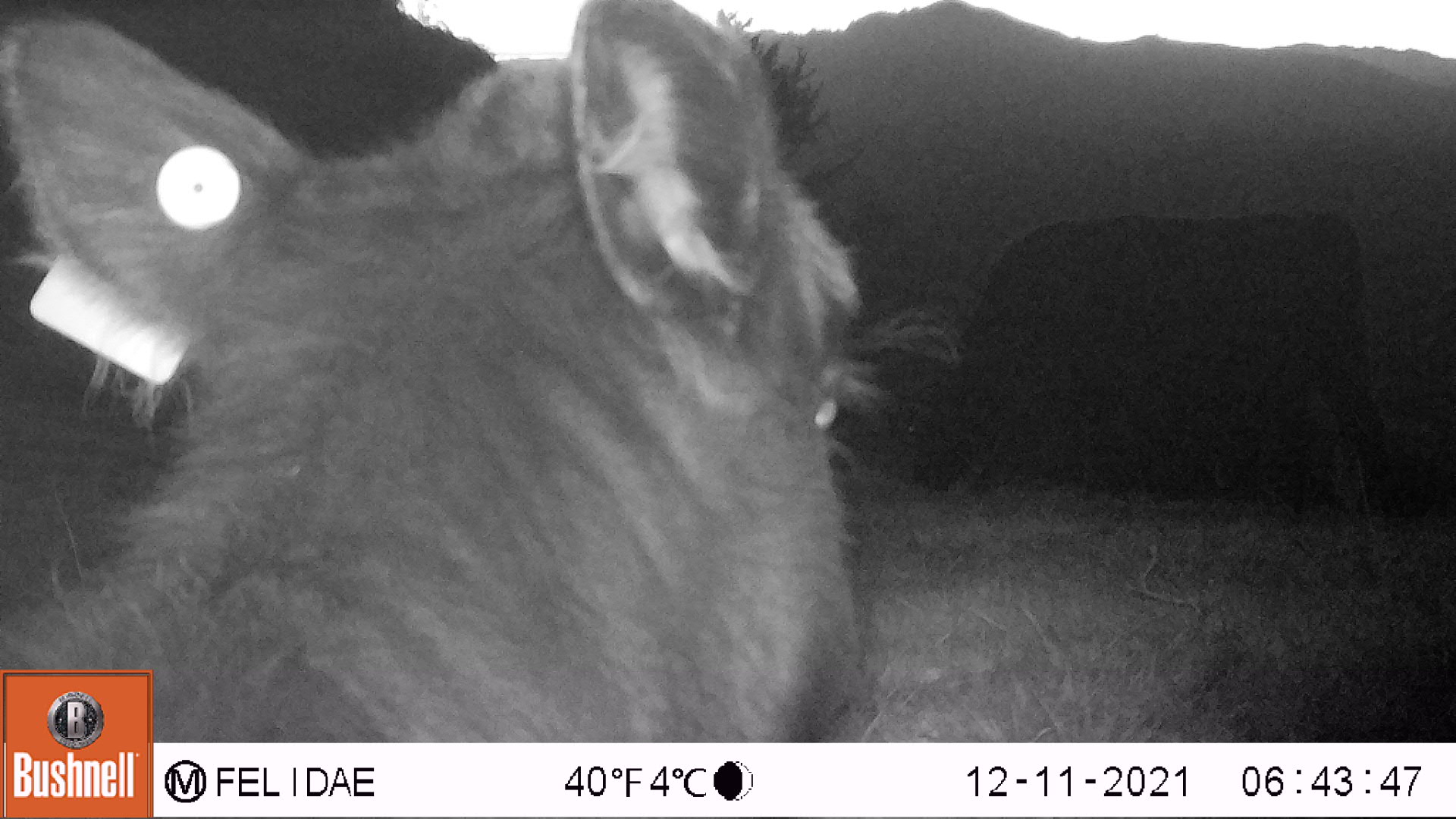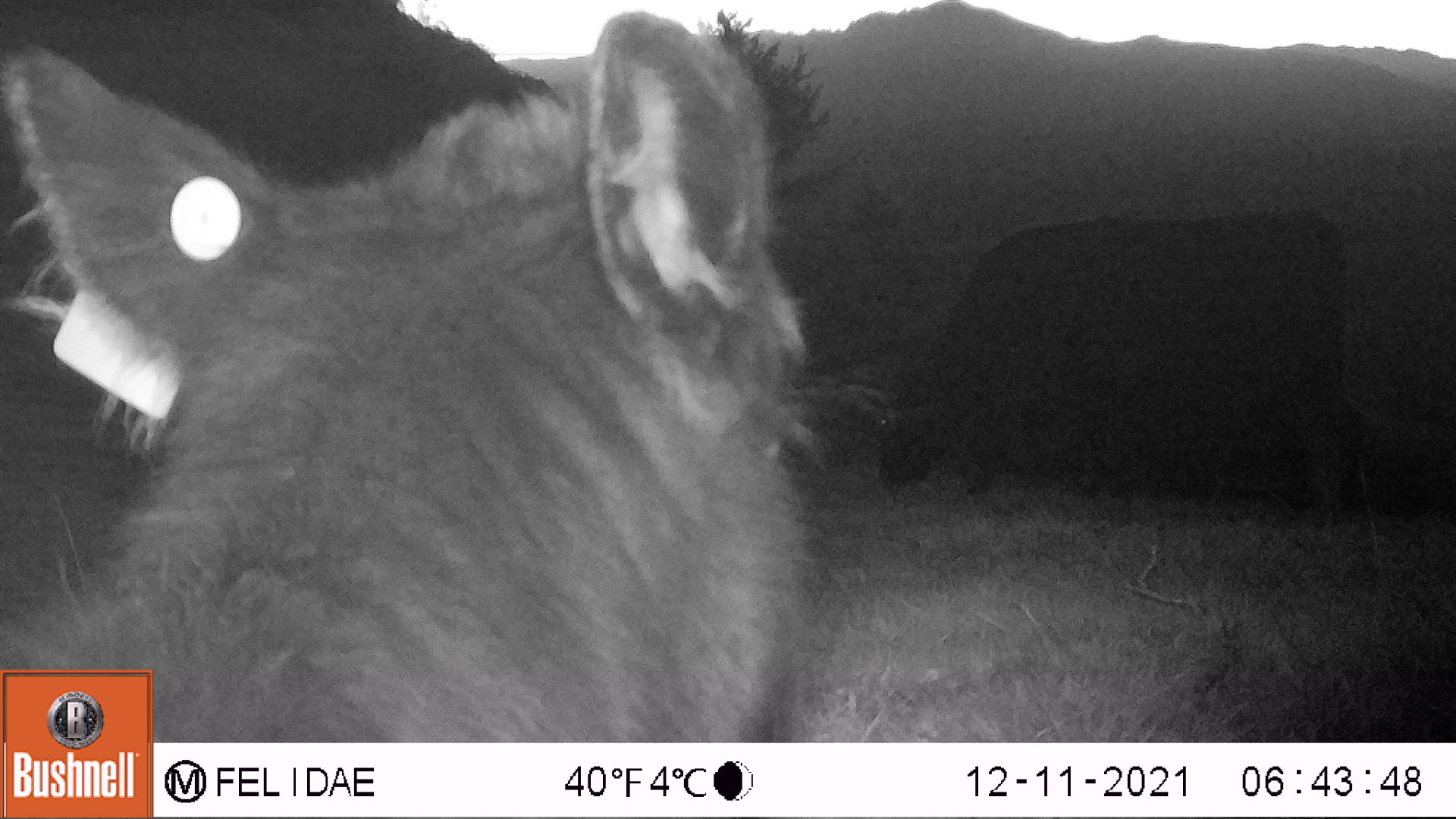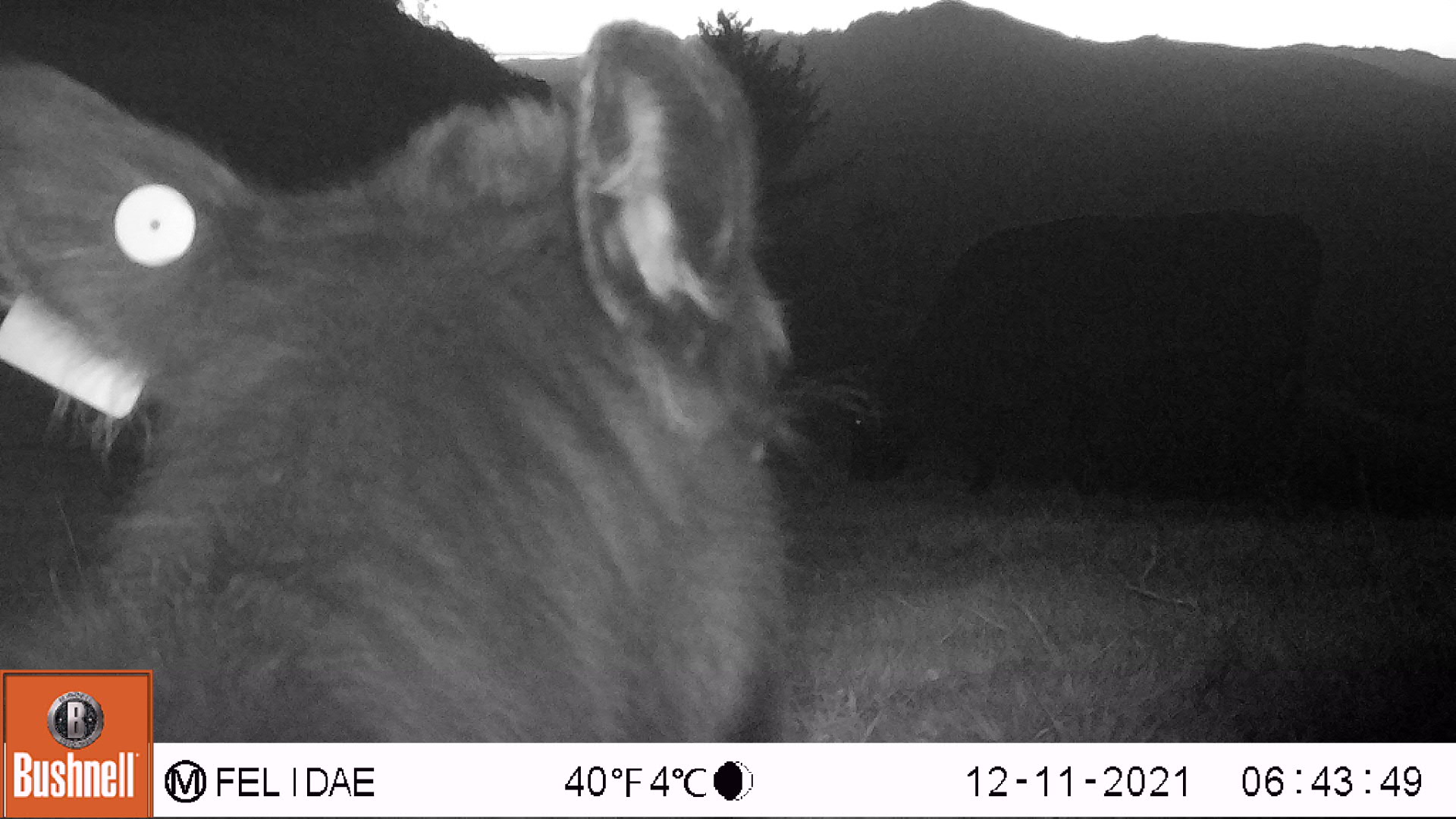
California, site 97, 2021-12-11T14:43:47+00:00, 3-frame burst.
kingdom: Animalia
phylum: Chordata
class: Mammalia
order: Artiodactyla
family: Bovidae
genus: Bos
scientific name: Bos taurus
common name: domestic cattle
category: cattle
Cattle (domestic cattle) (Bos taurus).